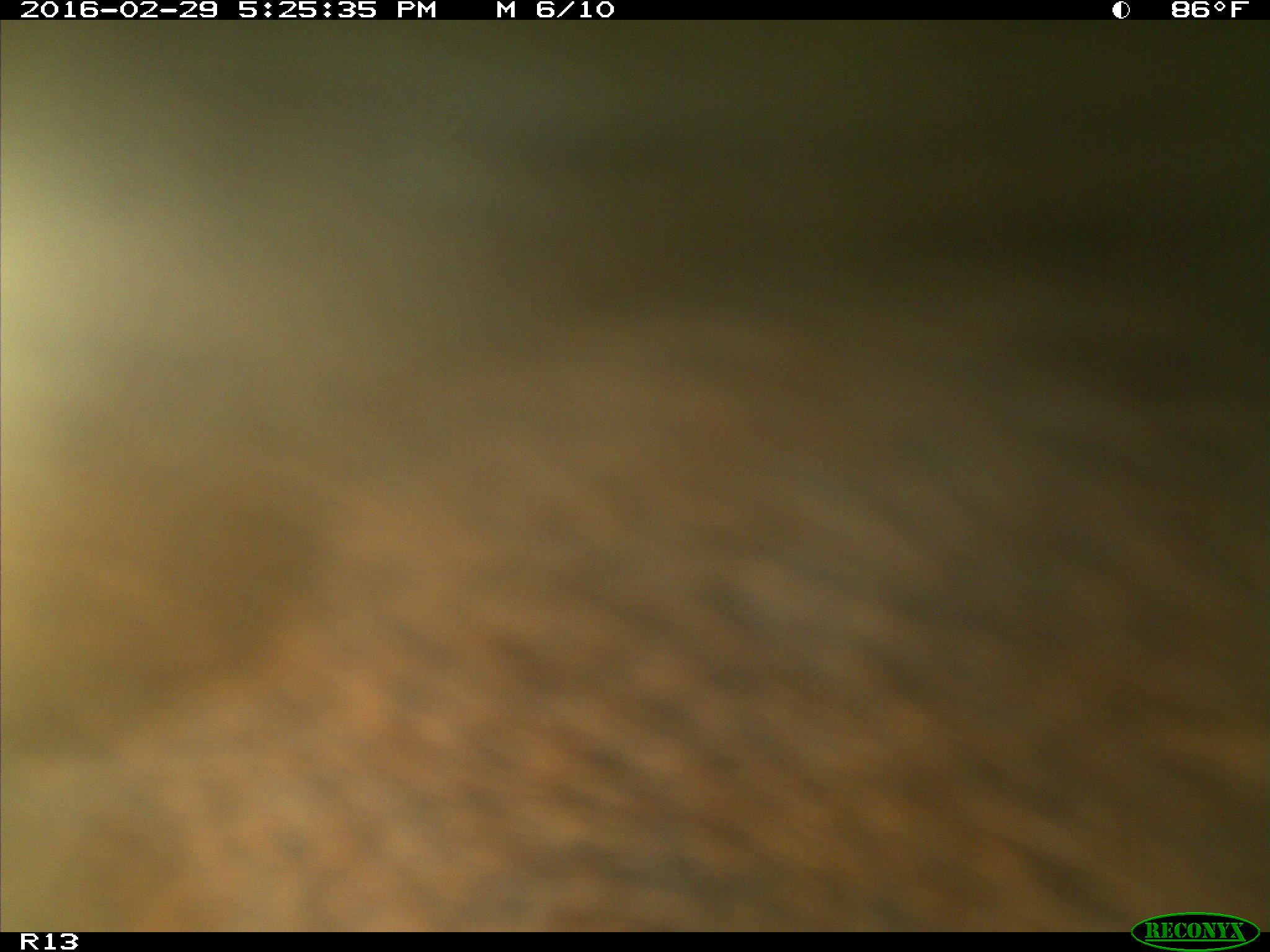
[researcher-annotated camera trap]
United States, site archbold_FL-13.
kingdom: Animalia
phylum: Chordata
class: Mammalia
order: Artiodactyla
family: Bovidae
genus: Bos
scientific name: Bos taurus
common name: domestic cow